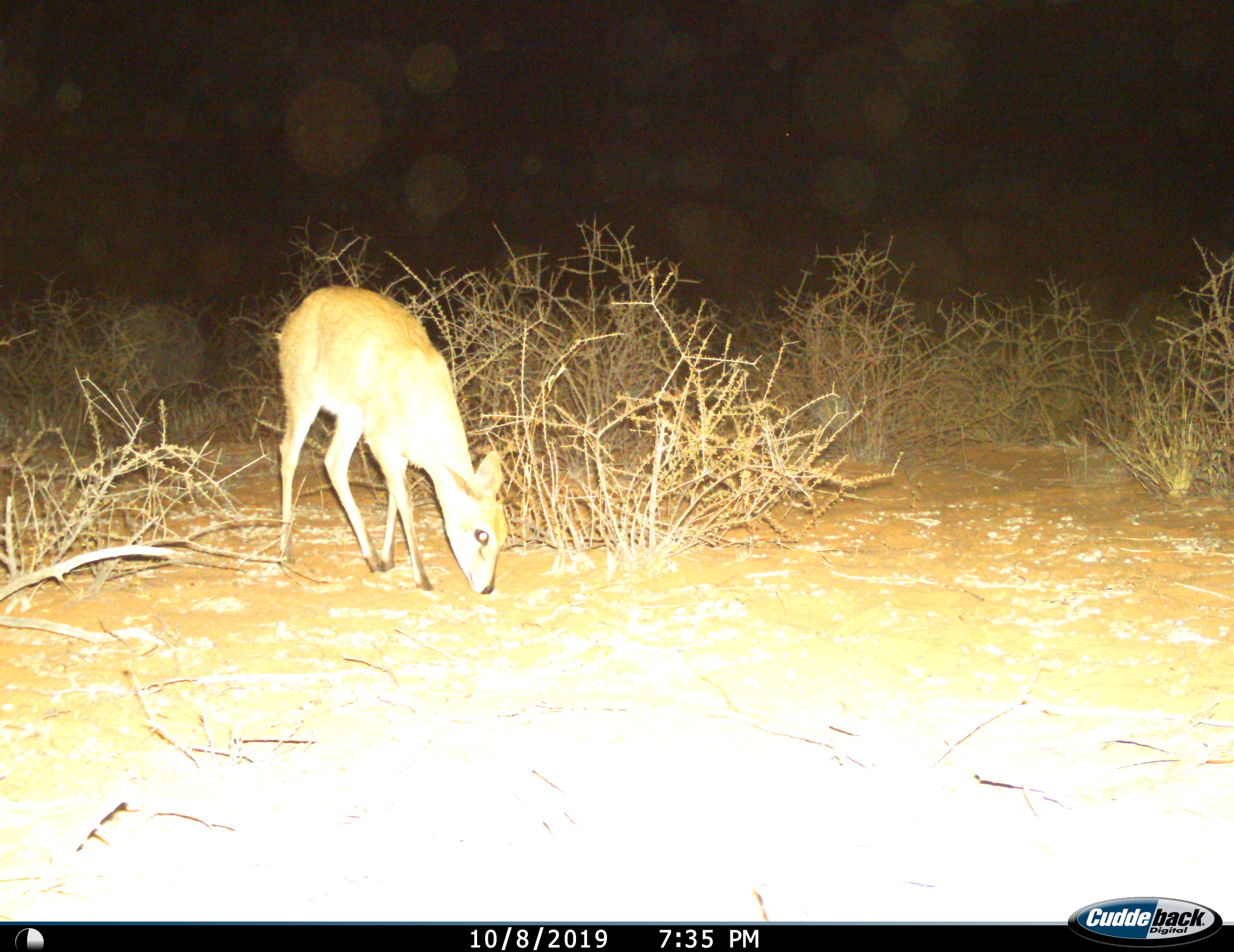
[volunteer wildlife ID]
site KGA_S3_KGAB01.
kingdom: Animalia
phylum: Chordata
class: Mammalia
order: Artiodactyla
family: Bovidae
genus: Sylvicapra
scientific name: Sylvicapra grimmia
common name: common duiker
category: duikercommongrey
Duikercommongrey (common duiker) (Sylvicapra grimmia), count 1. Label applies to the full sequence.